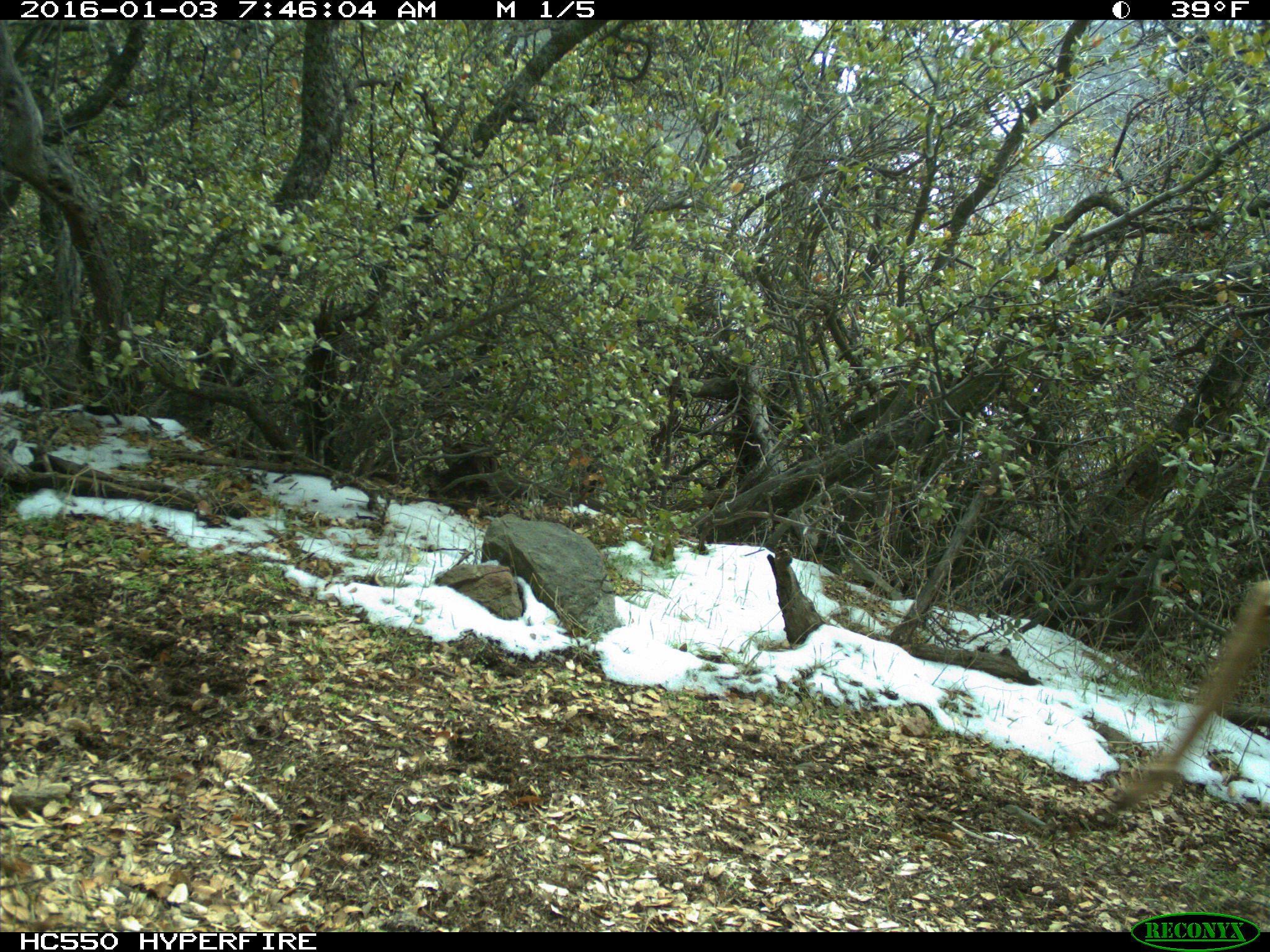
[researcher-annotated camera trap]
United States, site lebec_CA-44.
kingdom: Animalia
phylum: Chordata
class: Mammalia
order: Artiodactyla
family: Cervidae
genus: Odocoileus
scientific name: Odocoileus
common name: deer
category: unidentified deer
Unidentified deer (deer) (Odocoileus).